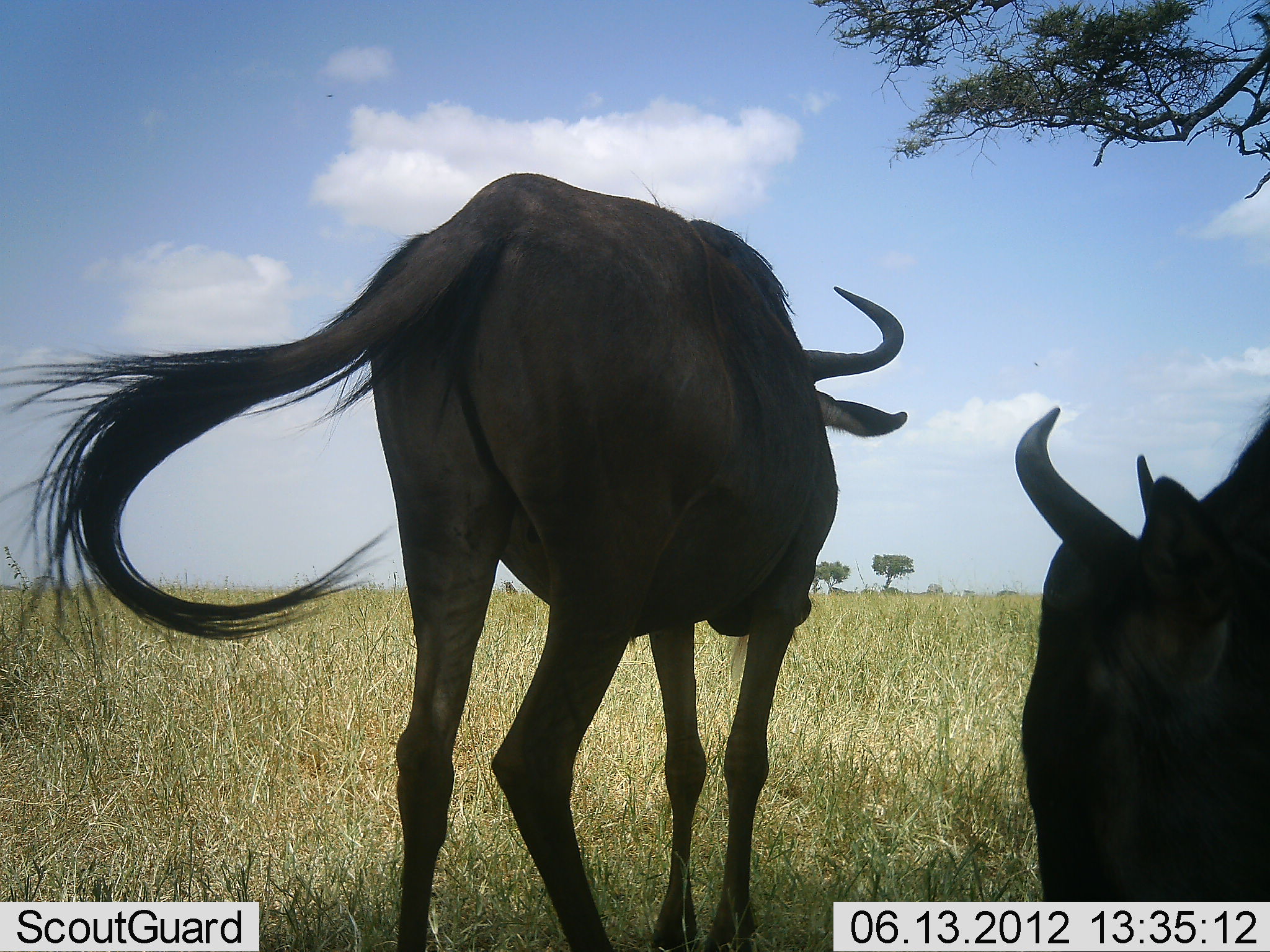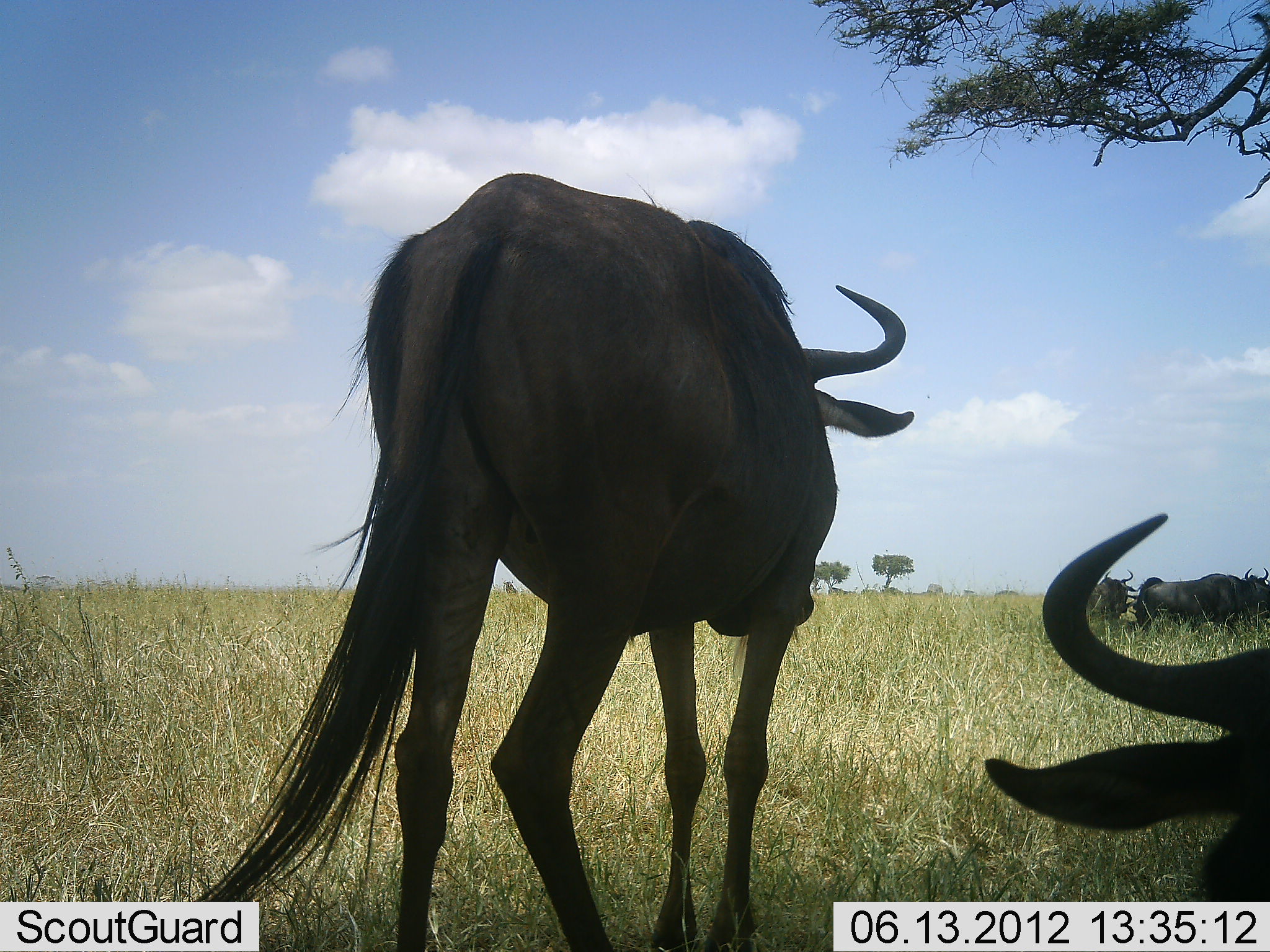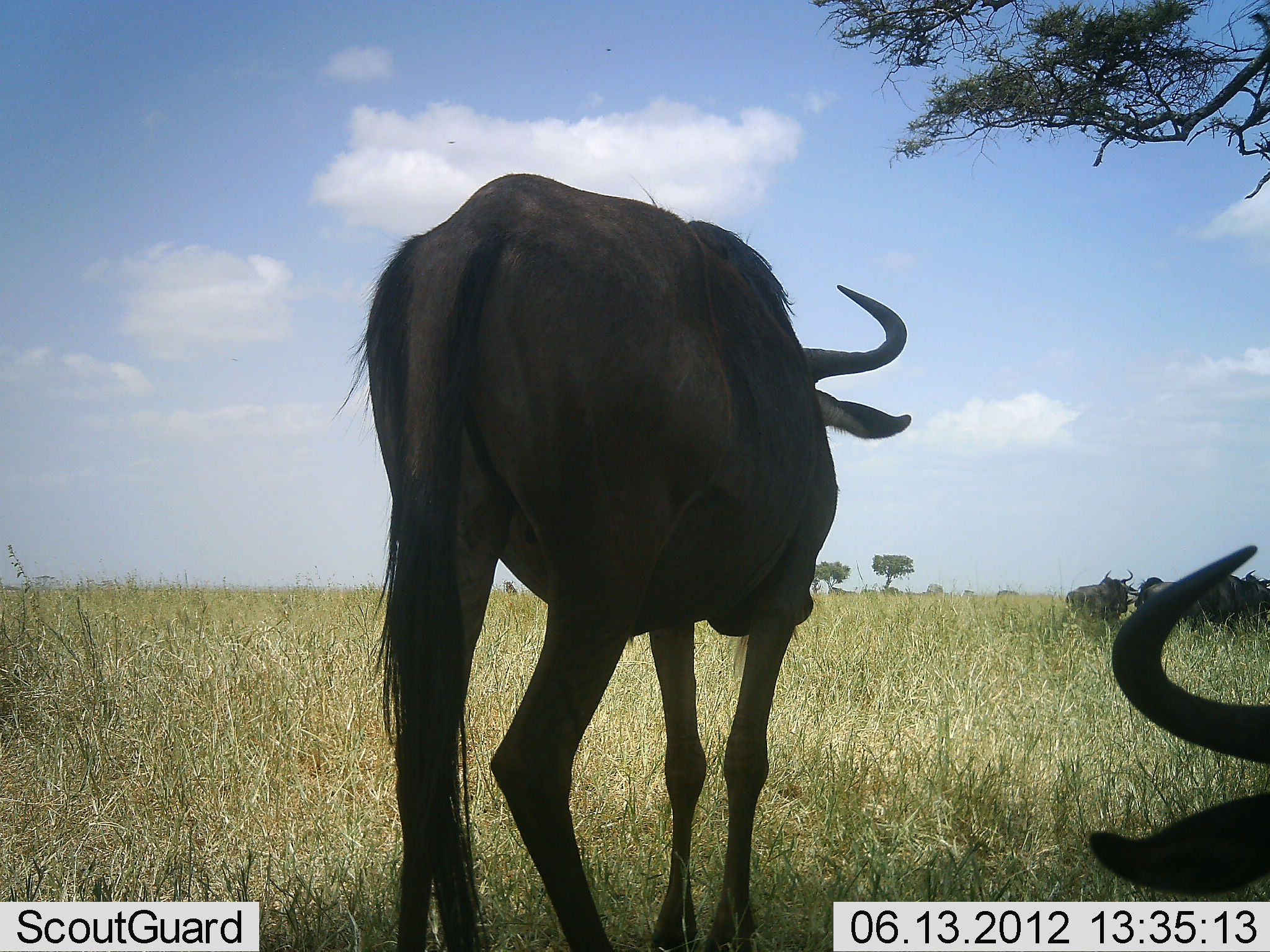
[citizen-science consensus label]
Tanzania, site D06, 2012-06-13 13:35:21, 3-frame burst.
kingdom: Animalia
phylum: Chordata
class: Mammalia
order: Artiodactyla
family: Bovidae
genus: Connochaetes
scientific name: Connochaetes taurinus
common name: blue wildebeest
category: wildebeest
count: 5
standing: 91%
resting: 82%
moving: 0%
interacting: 0%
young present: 0%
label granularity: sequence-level